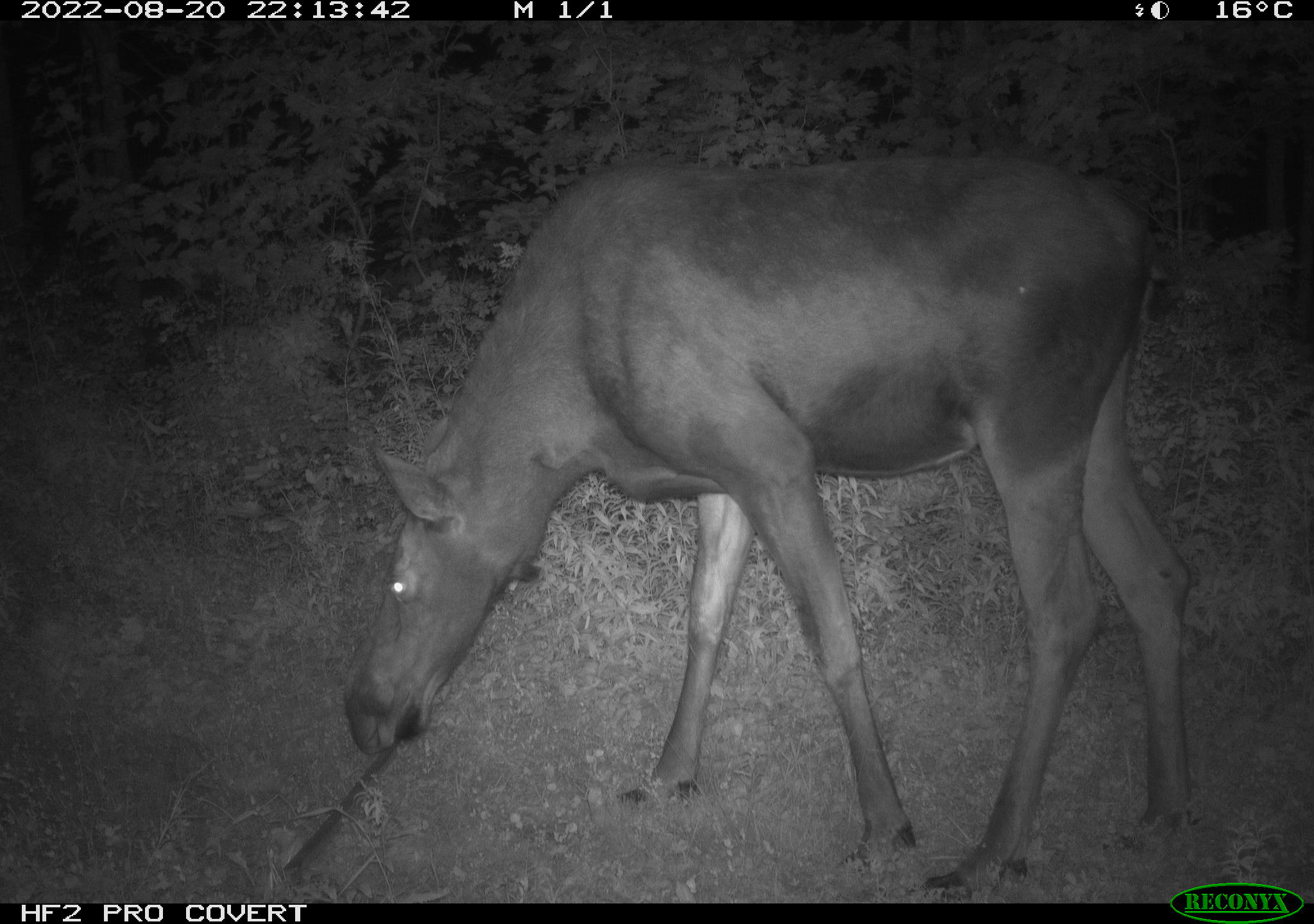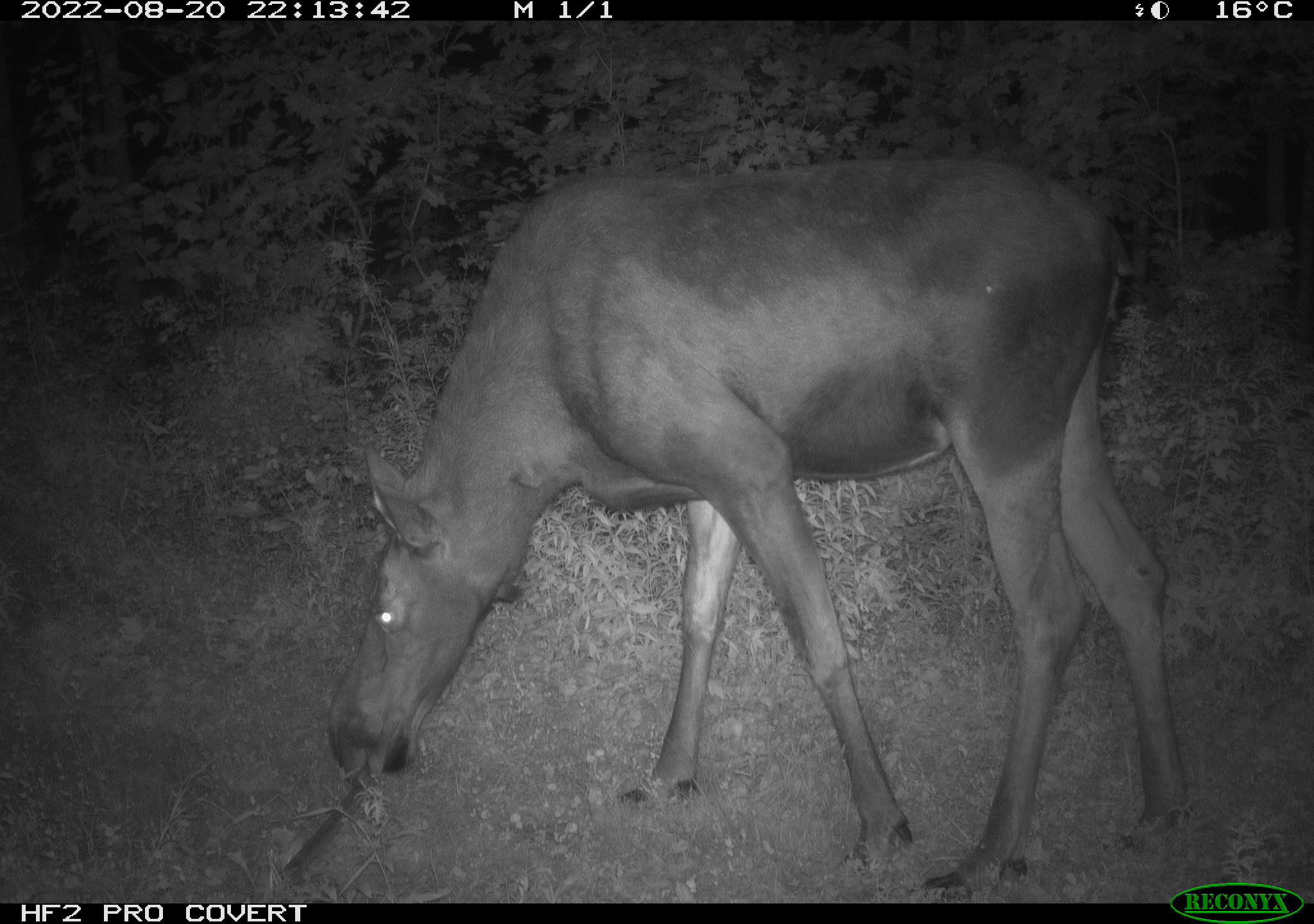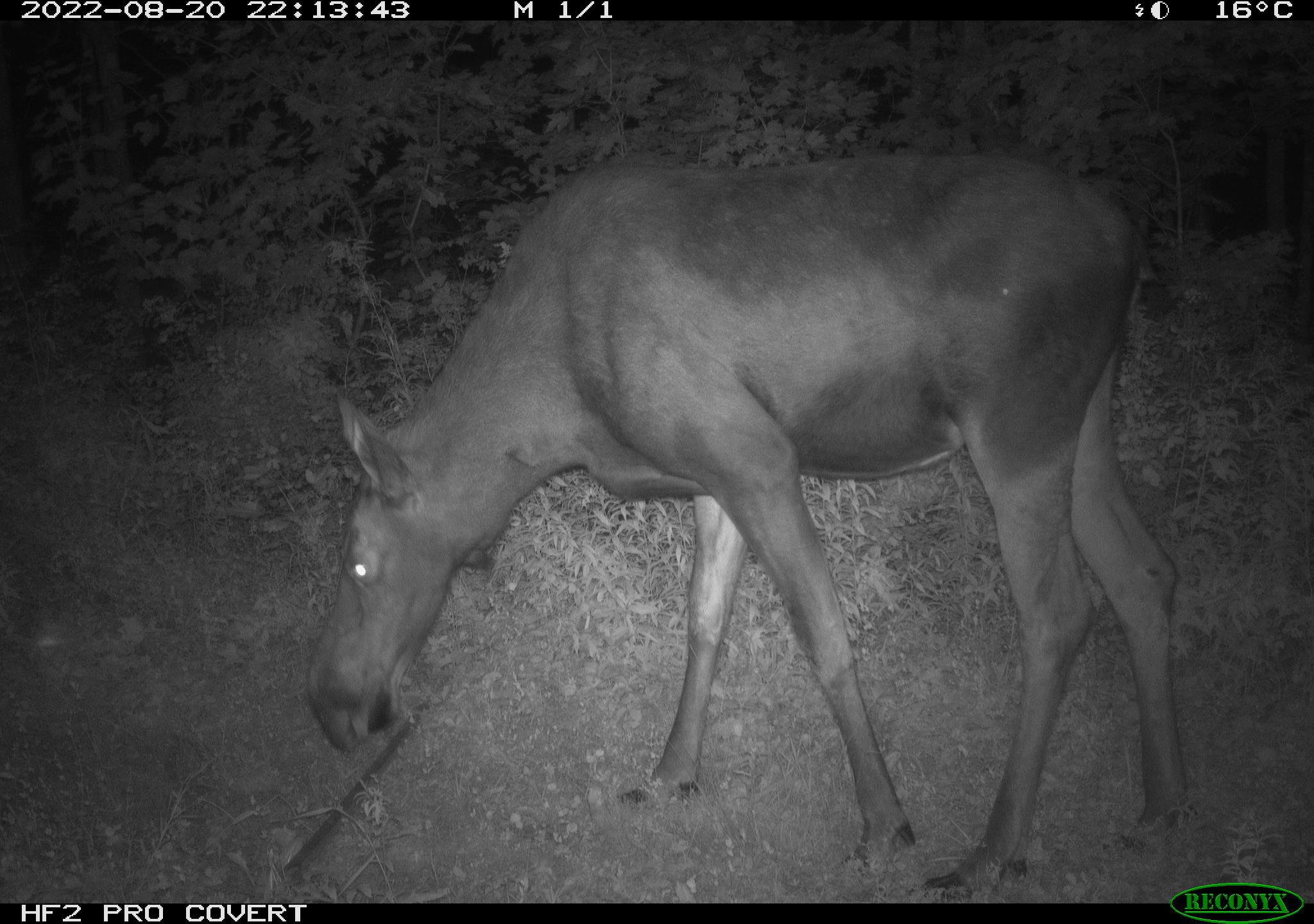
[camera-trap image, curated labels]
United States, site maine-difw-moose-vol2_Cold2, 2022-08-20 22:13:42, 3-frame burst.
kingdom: Animalia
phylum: Chordata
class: Mammalia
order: Artiodactyla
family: Cervidae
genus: Alces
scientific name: Alces alces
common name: moose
Moose (Alces alces).